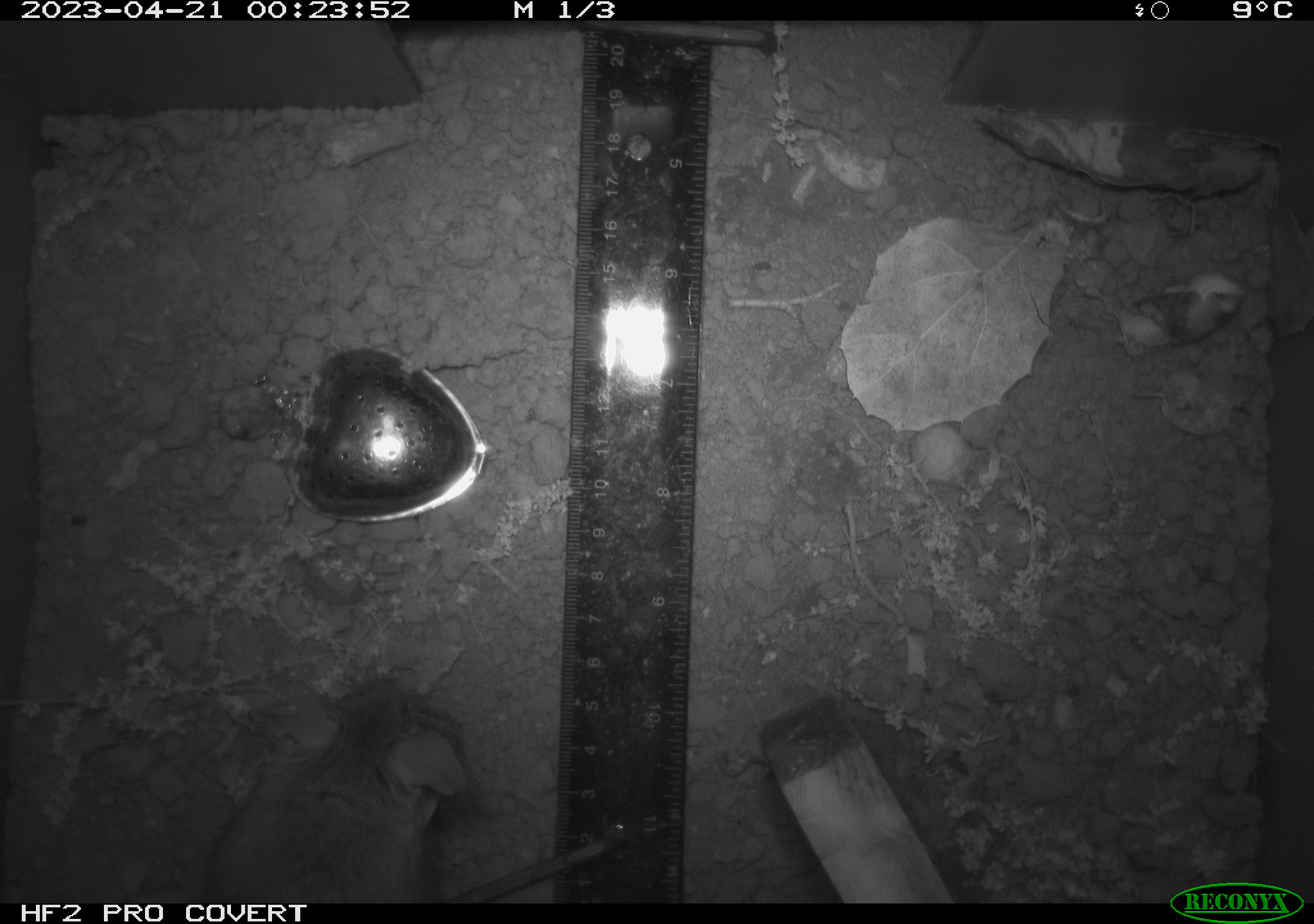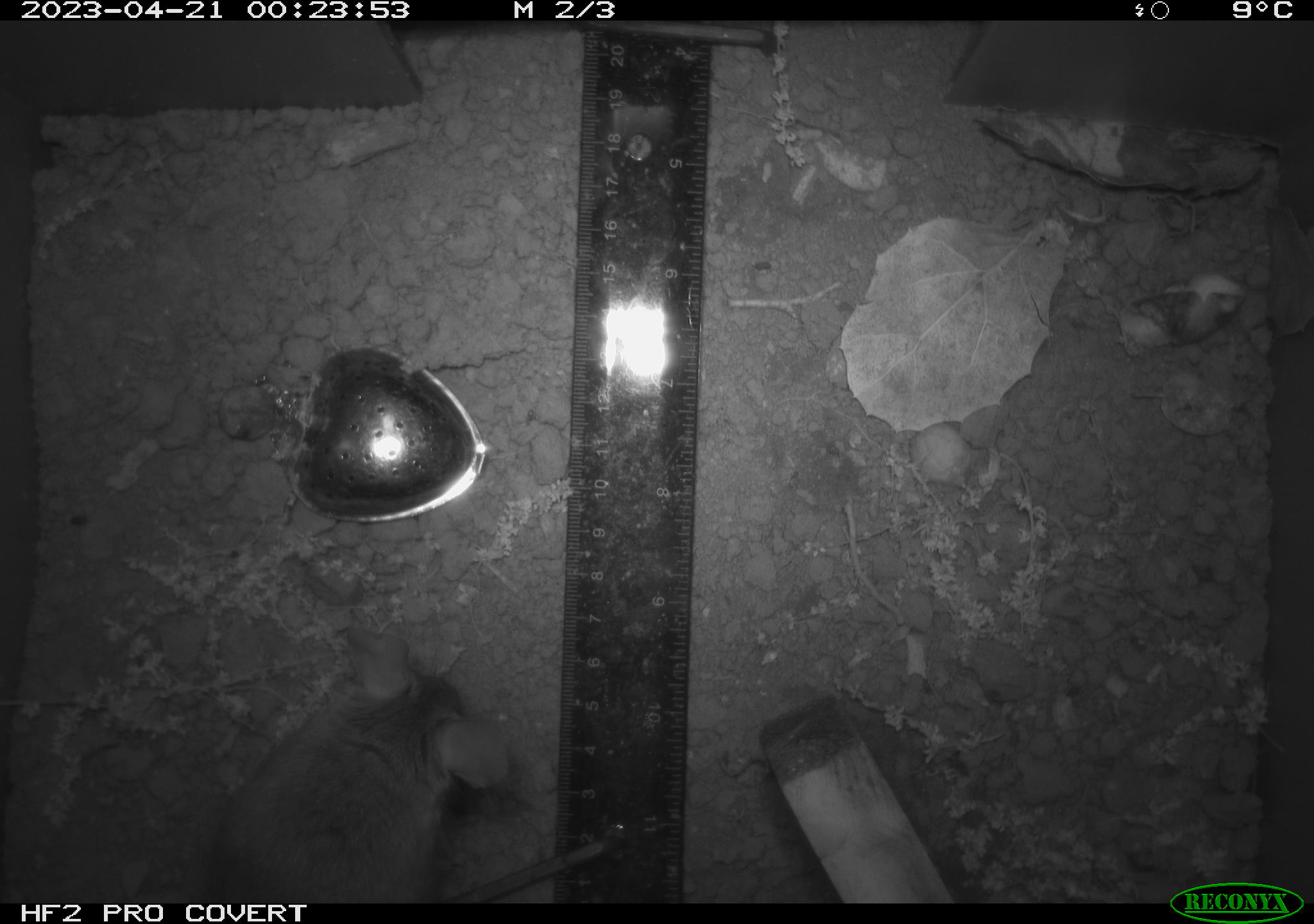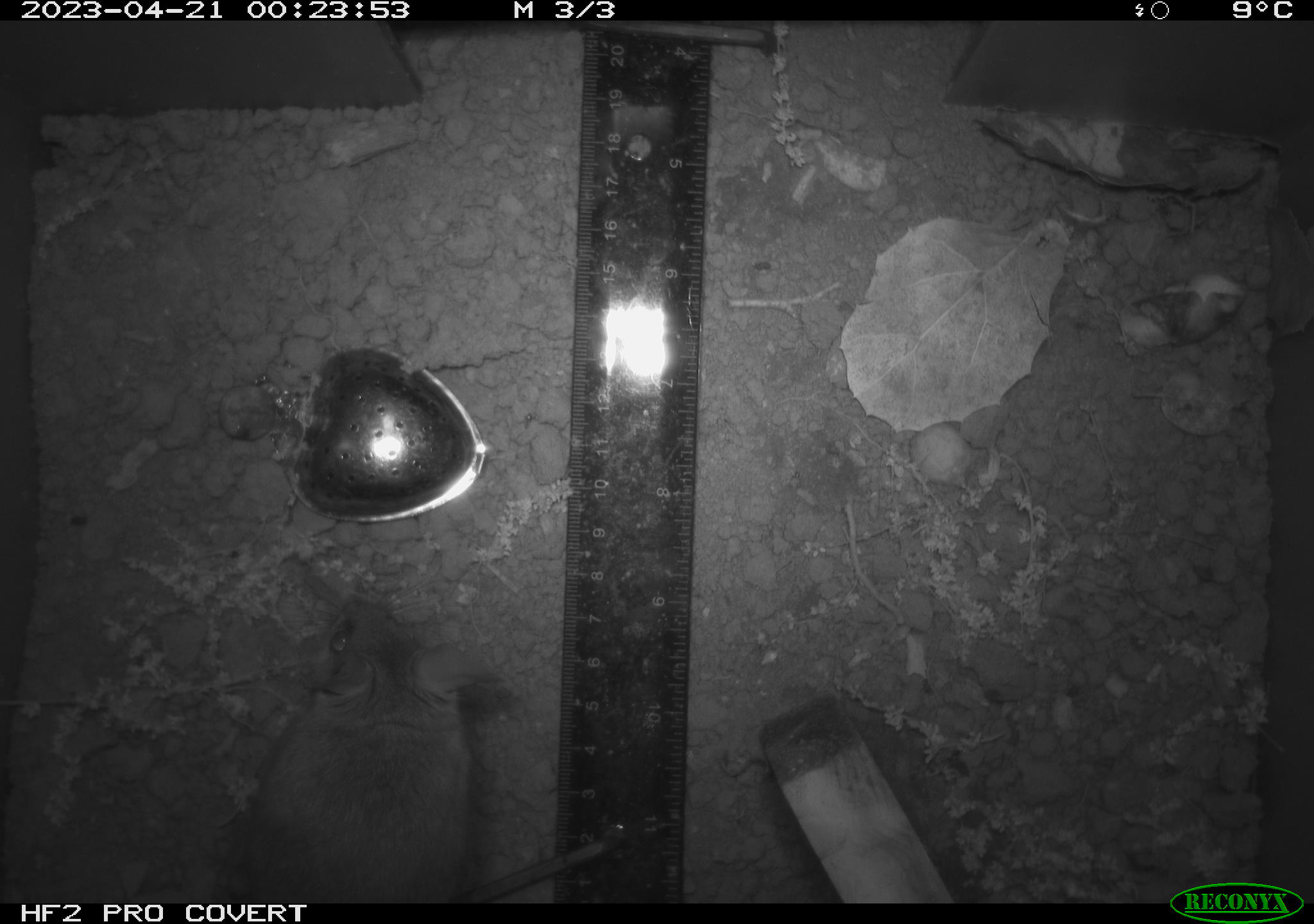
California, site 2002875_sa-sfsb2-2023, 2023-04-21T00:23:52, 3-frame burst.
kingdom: Animalia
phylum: Chordata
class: Mammalia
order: Rodentia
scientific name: Rodentia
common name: mouse species